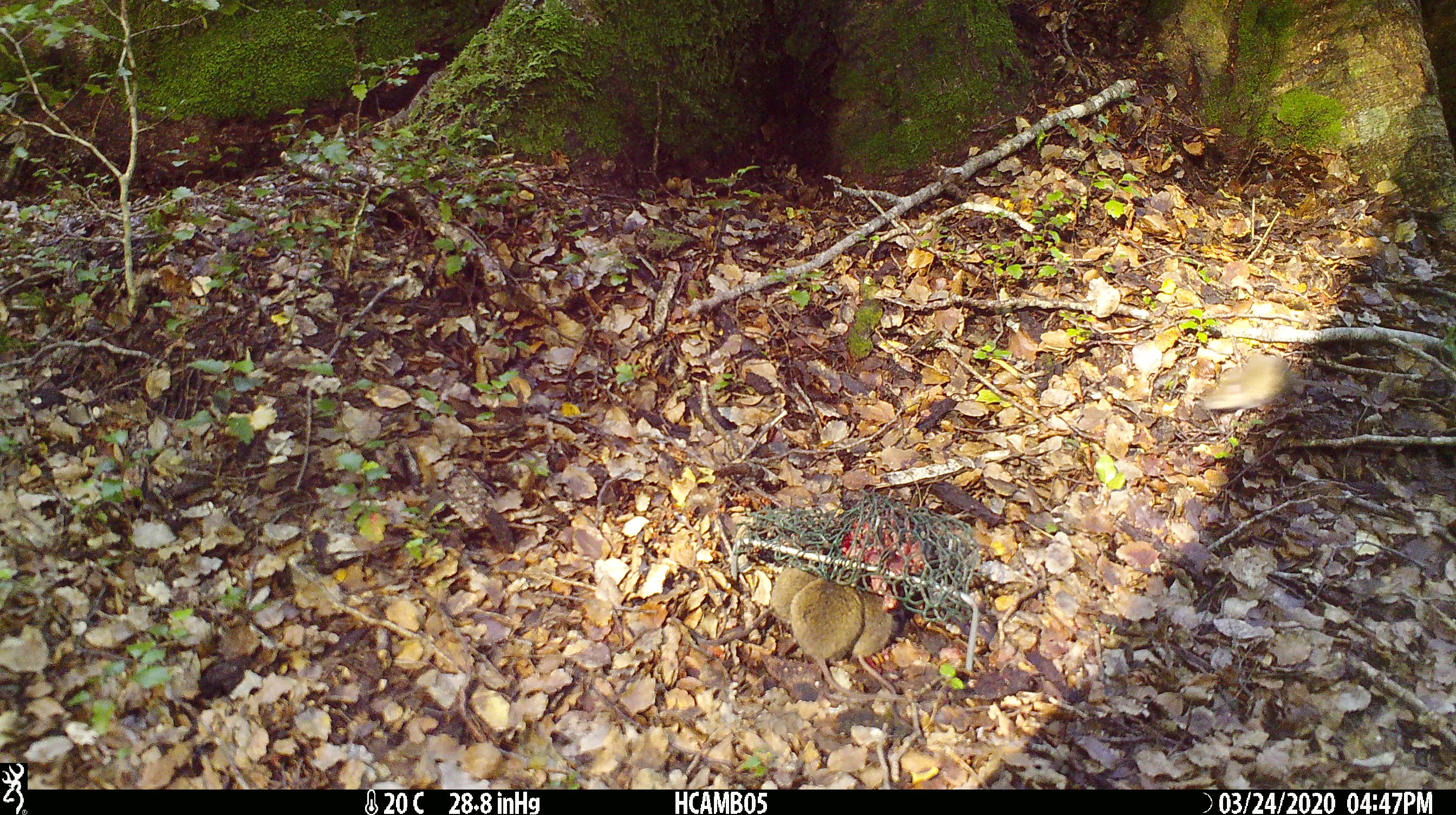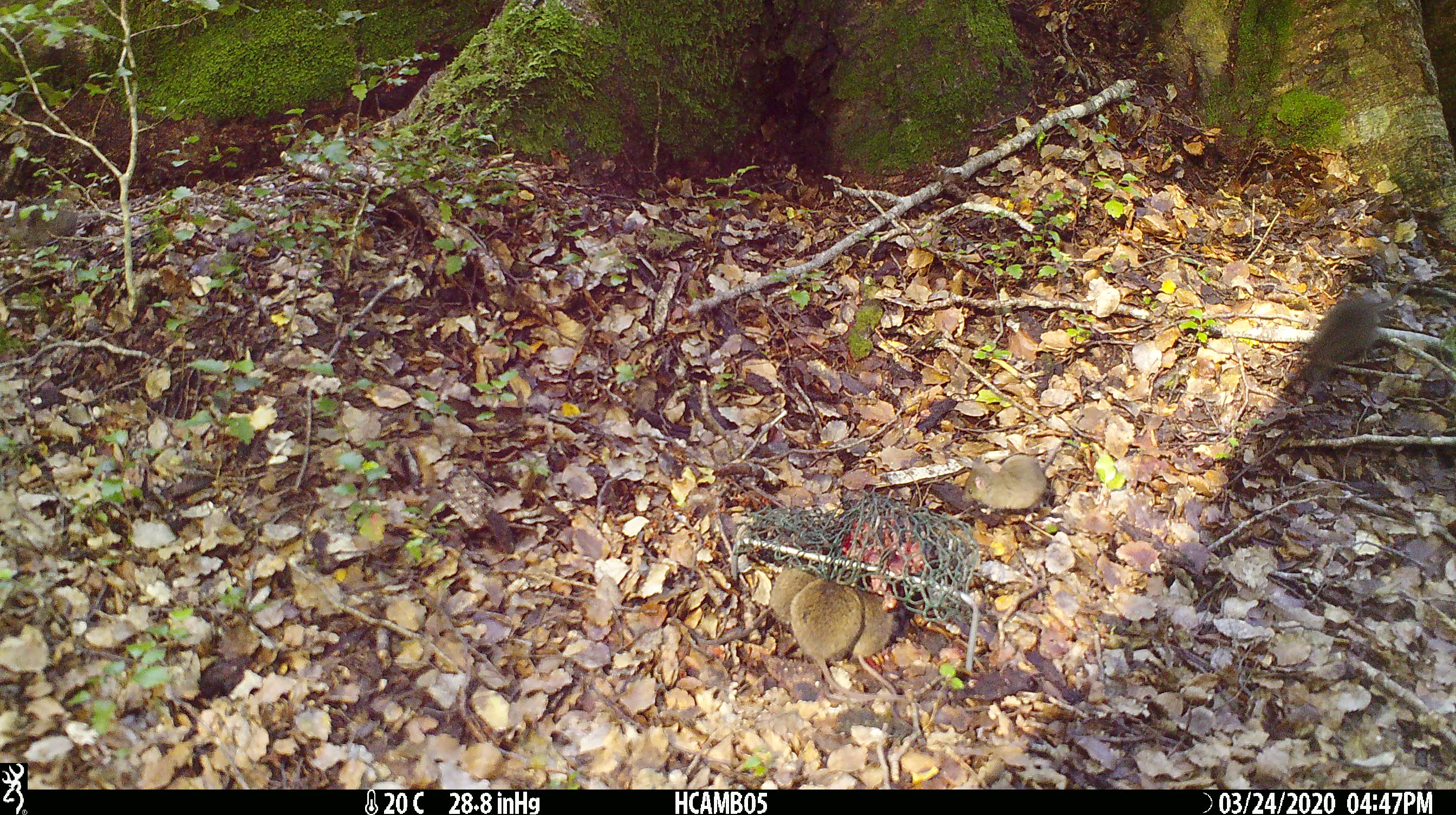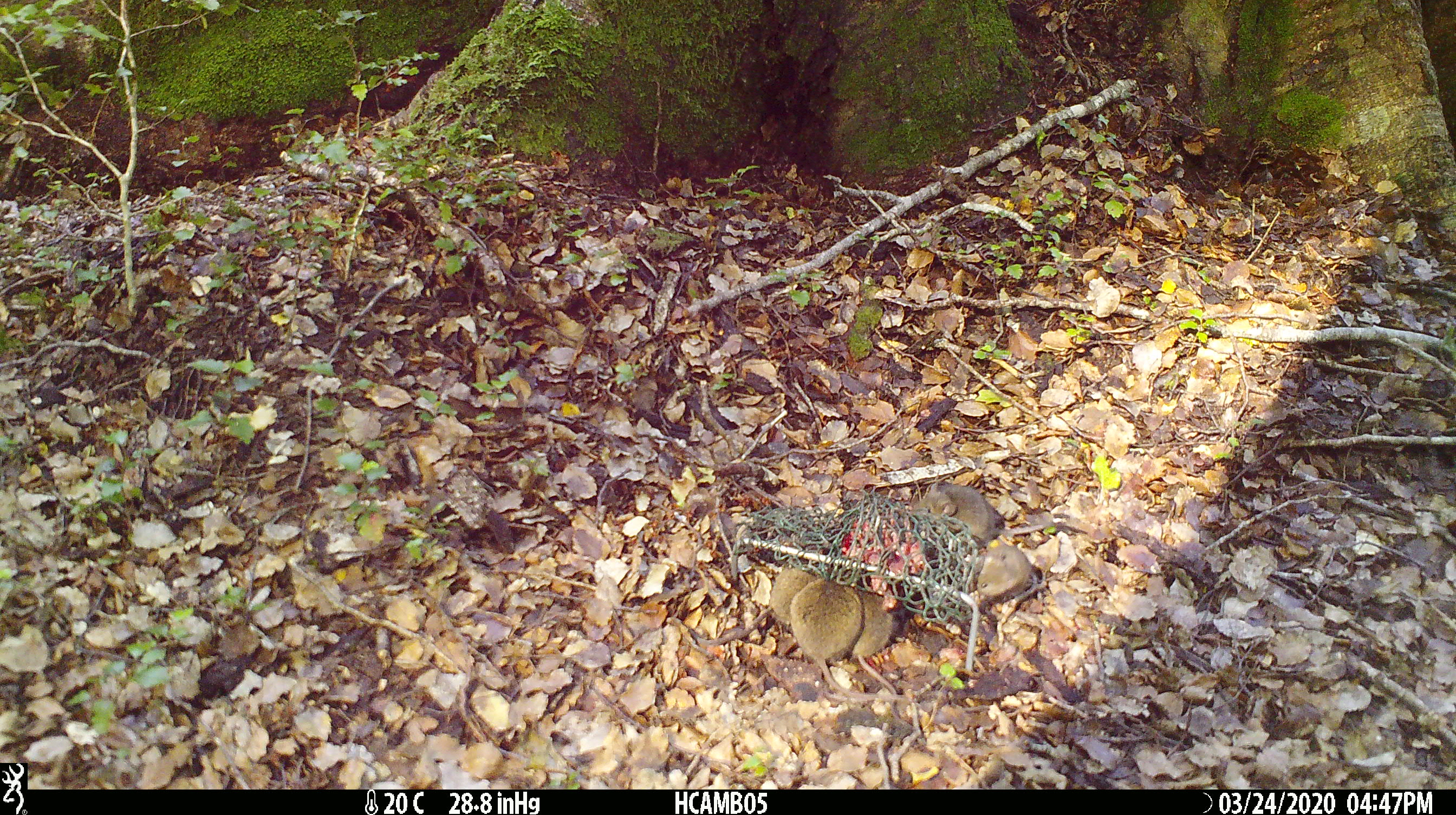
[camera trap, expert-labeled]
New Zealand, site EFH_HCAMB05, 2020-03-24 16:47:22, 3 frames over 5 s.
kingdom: Animalia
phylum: Chordata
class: Mammalia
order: Rodentia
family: Muridae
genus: Mus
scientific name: Mus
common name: mouse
Mouse (Mus).